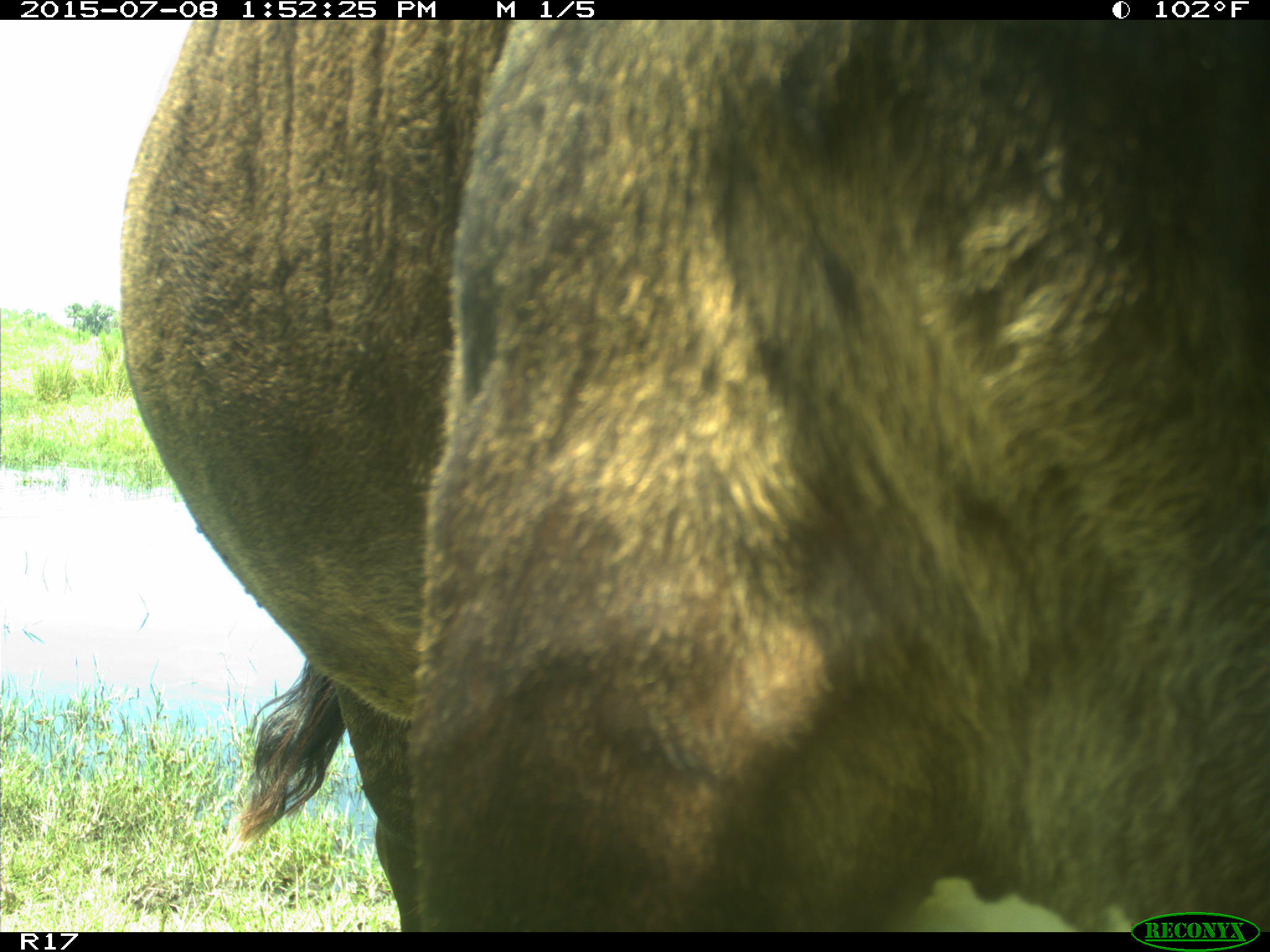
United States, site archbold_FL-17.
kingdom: Animalia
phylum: Chordata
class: Mammalia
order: Artiodactyla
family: Bovidae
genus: Bos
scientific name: Bos taurus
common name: domestic cow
Bos taurus (domestic cow).